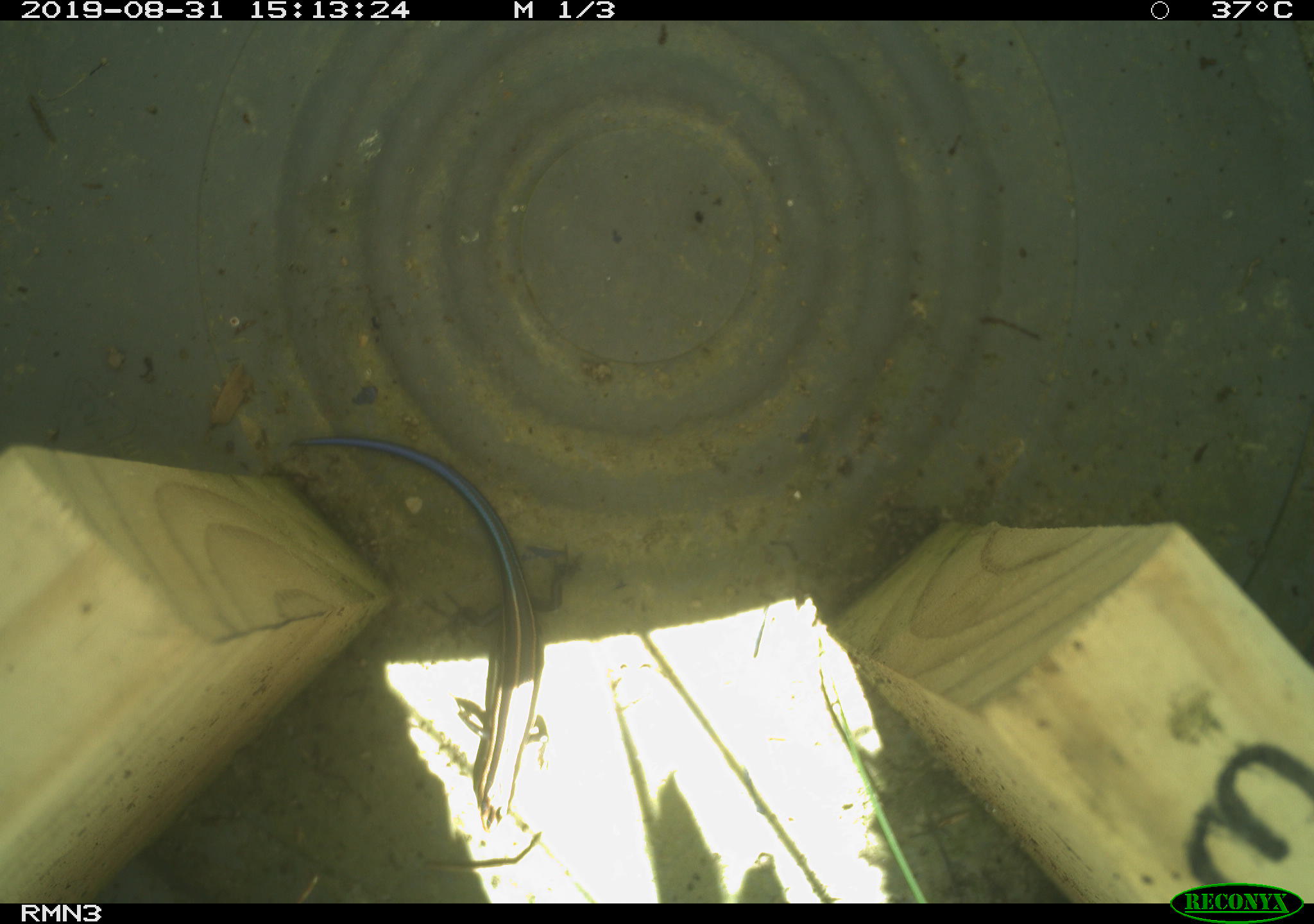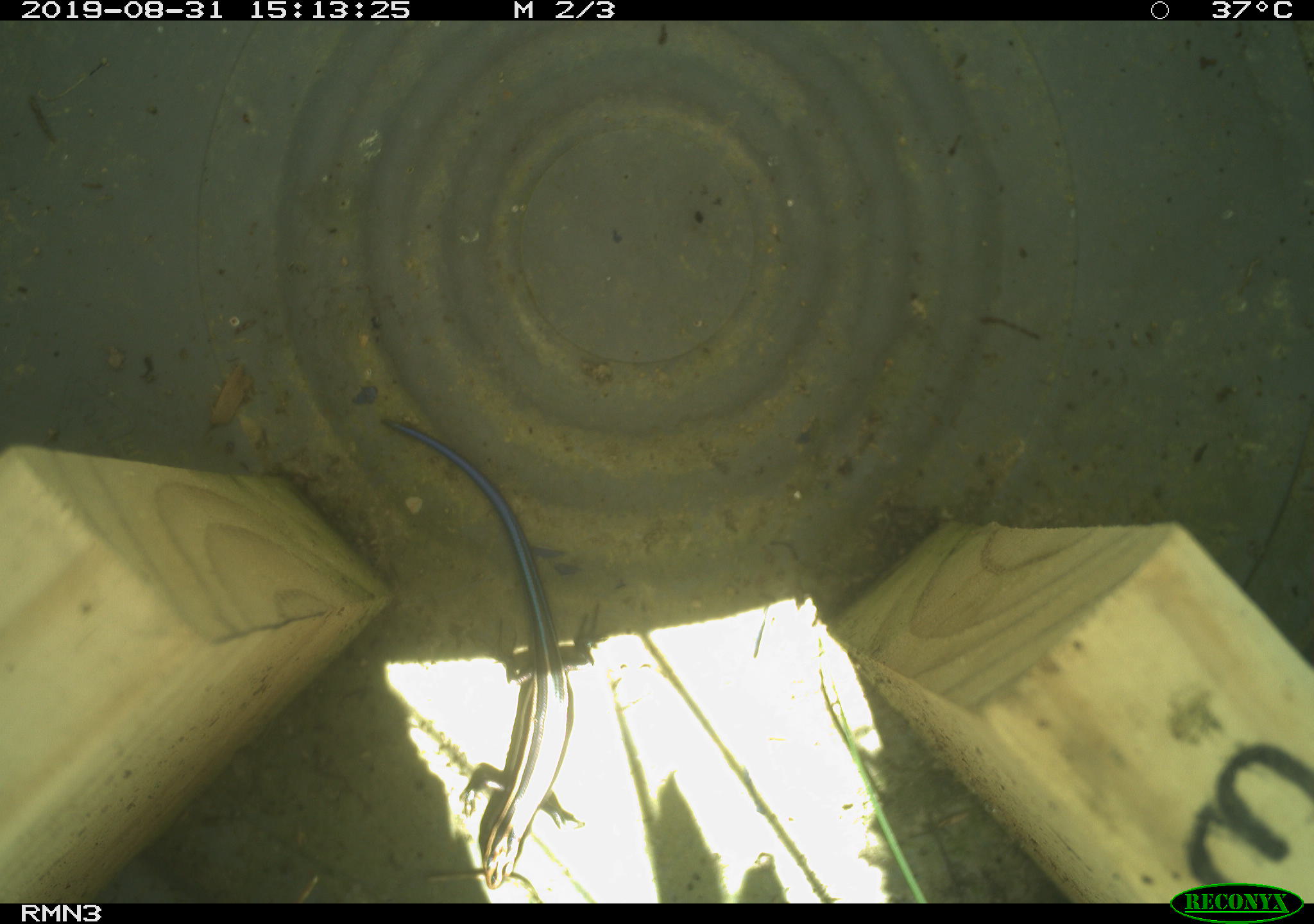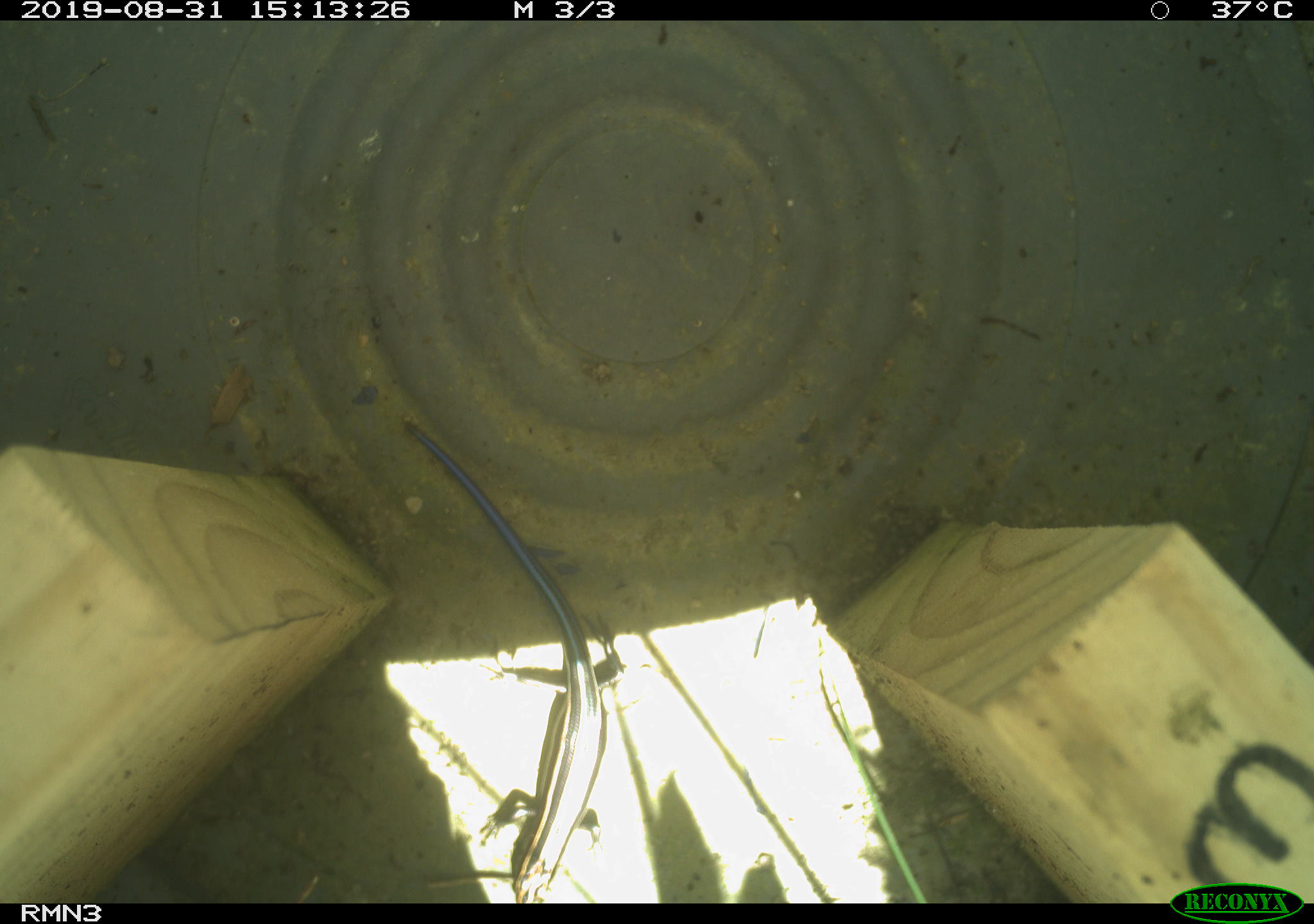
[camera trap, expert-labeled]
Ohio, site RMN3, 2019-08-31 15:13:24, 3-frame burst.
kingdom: Animalia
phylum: Chordata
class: Reptilia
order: Squamata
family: Scincidae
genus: Plestiodon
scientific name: Plestiodon fasciatus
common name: common five-lined skink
Common five-lined skink (Plestiodon fasciatus).